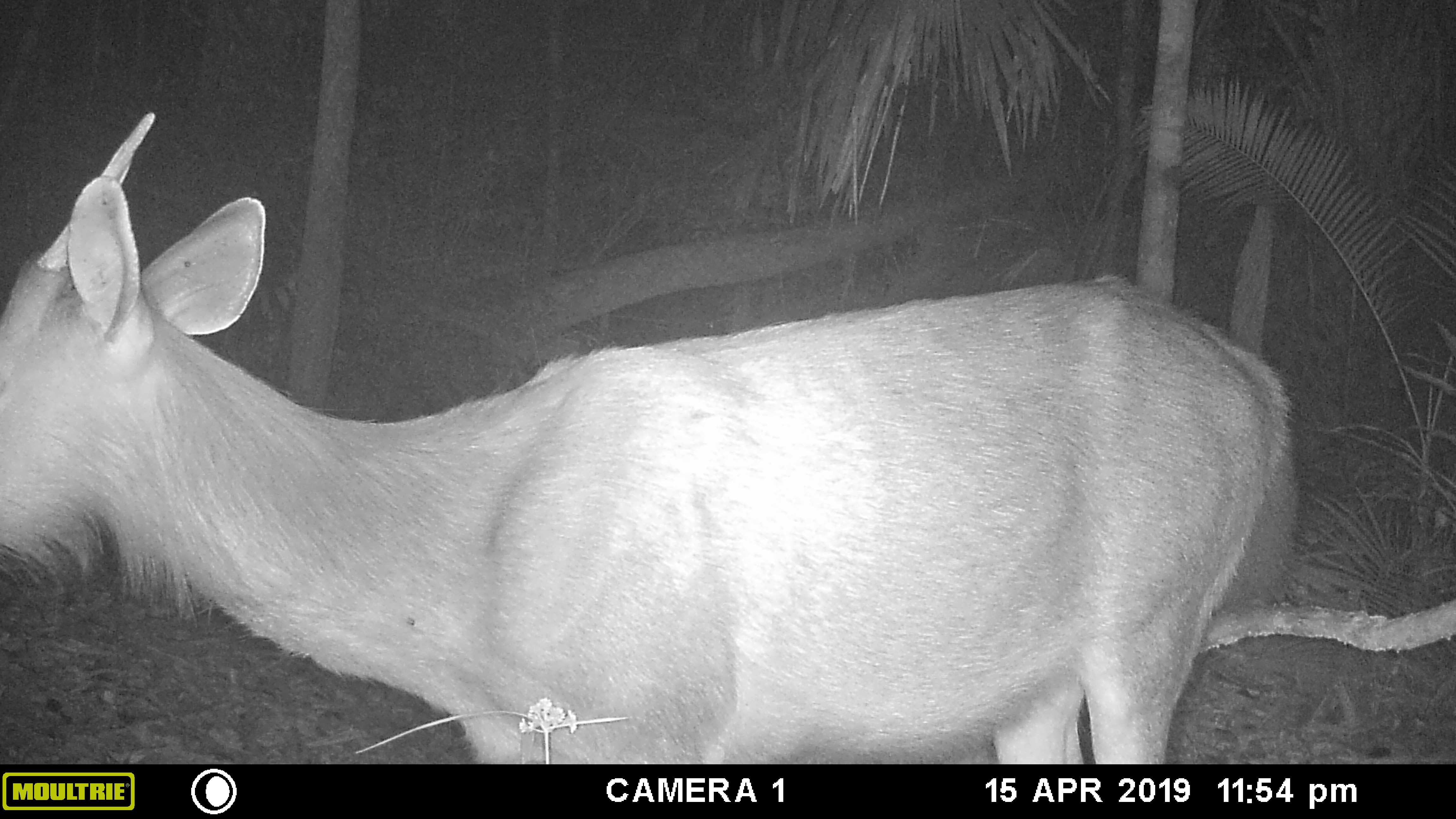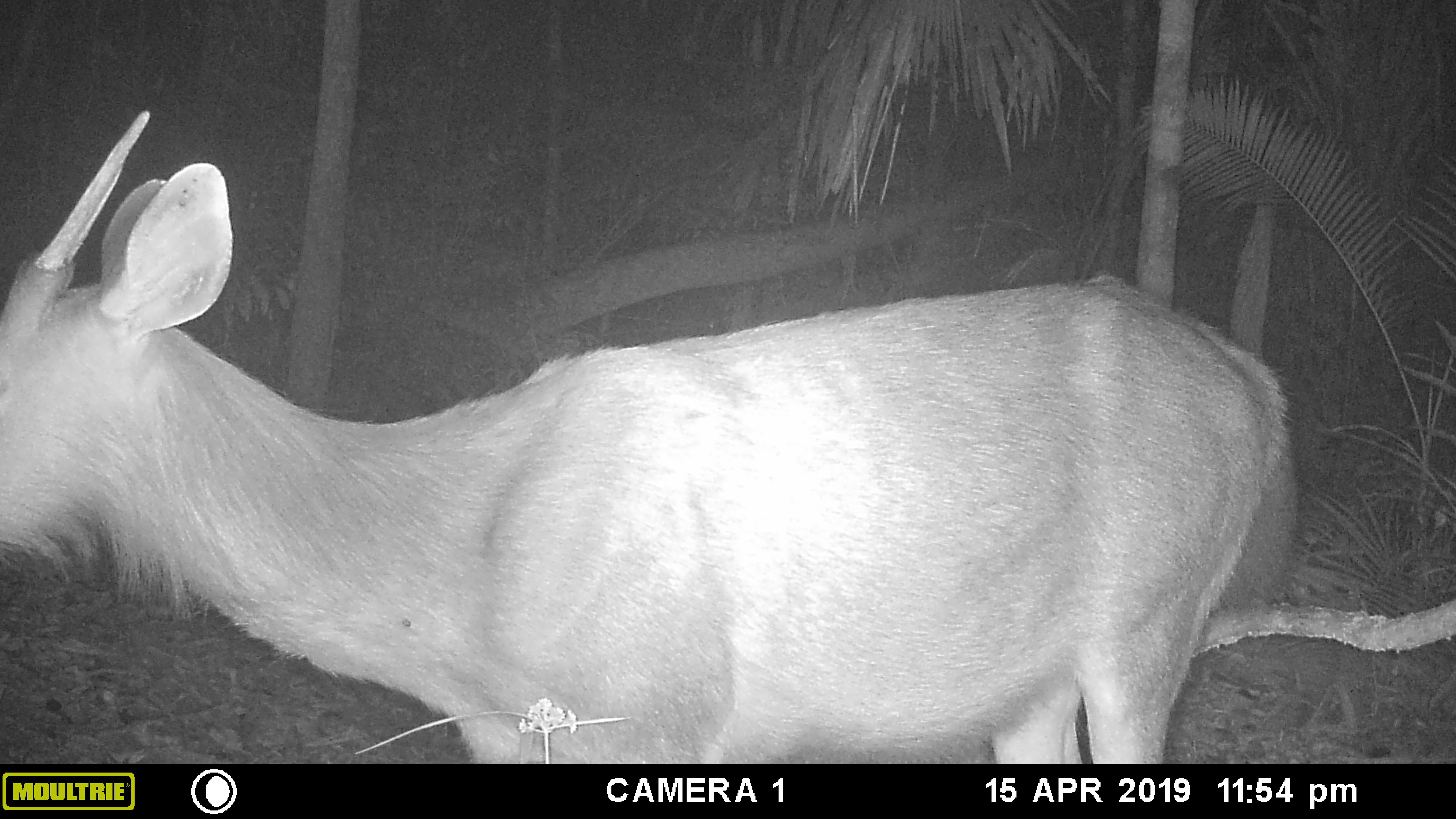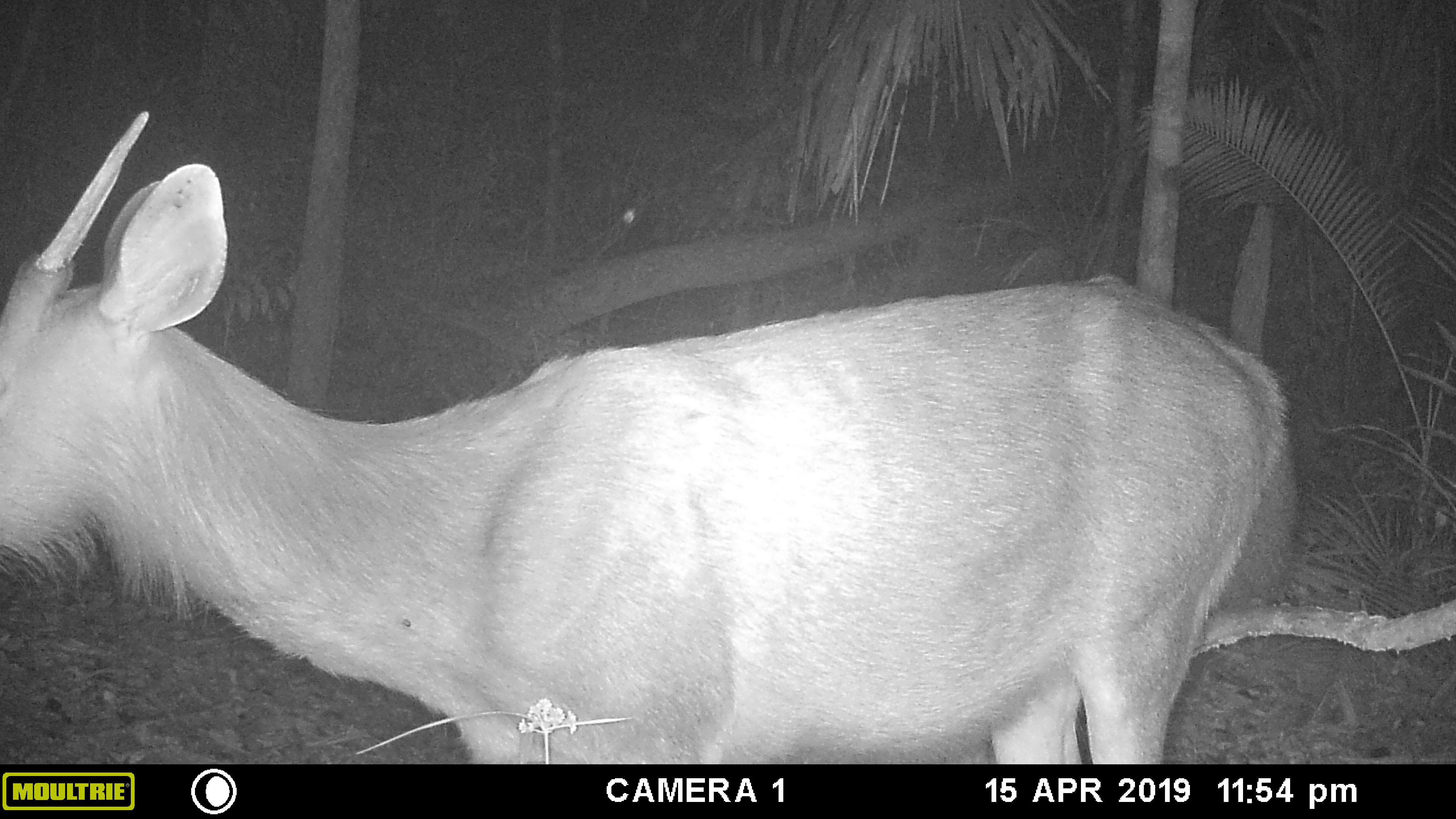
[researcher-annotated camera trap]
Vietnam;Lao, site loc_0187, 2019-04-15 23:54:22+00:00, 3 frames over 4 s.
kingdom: Animalia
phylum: Chordata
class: Mammalia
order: Artiodactyla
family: Cervidae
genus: Rusa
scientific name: Rusa unicolor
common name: sambar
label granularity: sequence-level